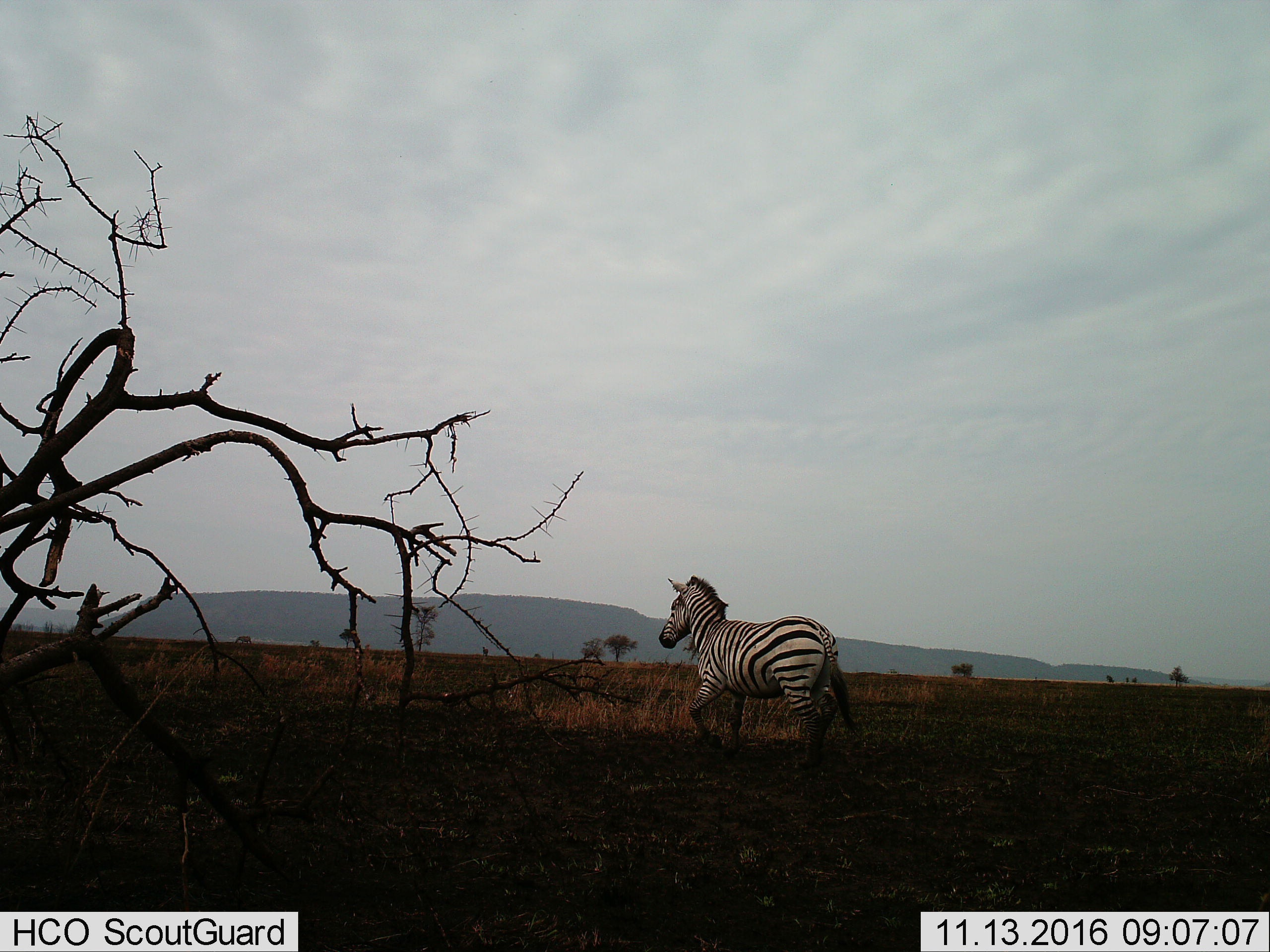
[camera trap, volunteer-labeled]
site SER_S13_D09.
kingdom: Animalia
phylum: Chordata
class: Mammalia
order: Perissodactyla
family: Equidae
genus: Equus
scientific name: Equus quagga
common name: plains zebra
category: zebraplains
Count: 1.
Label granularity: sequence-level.